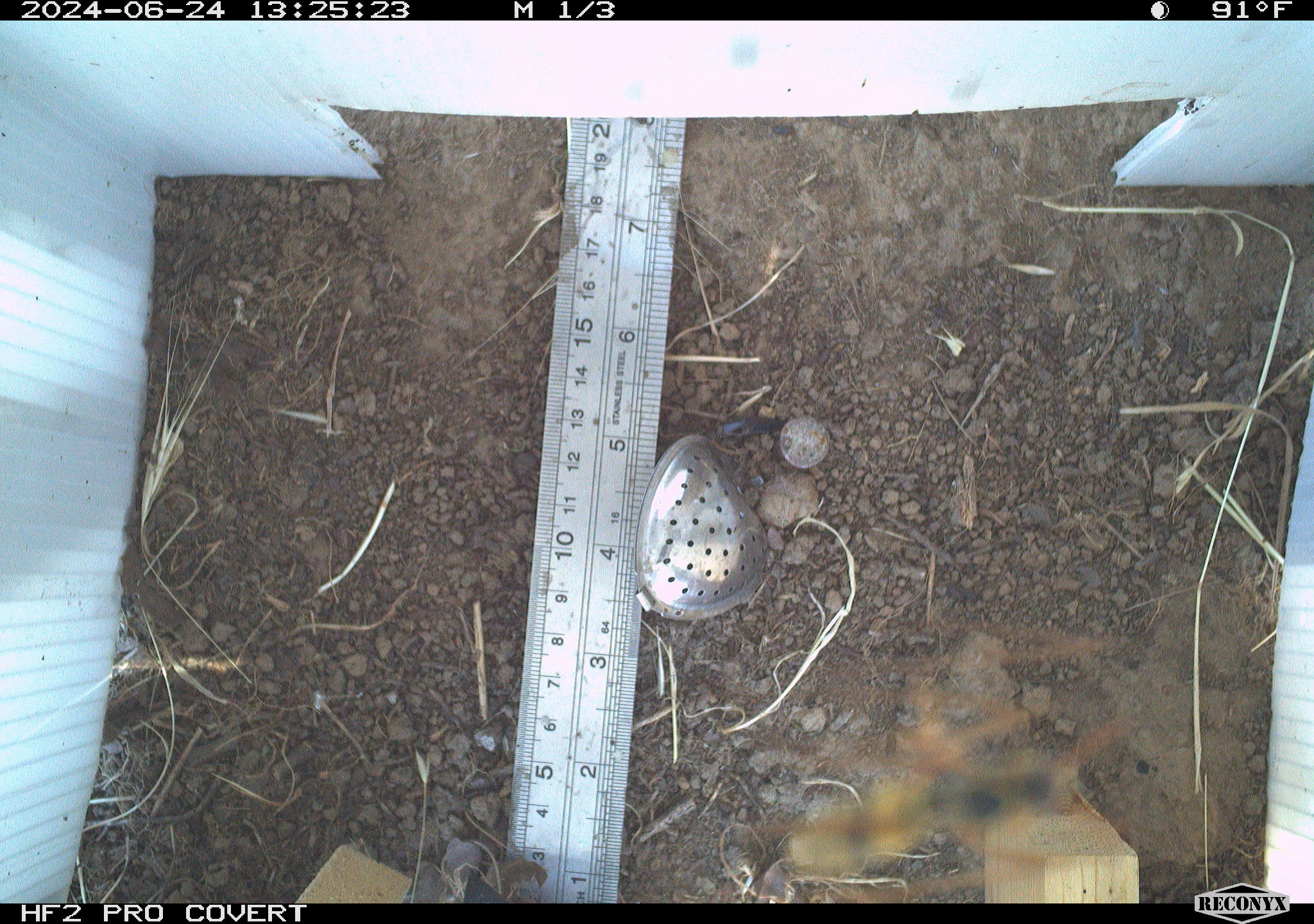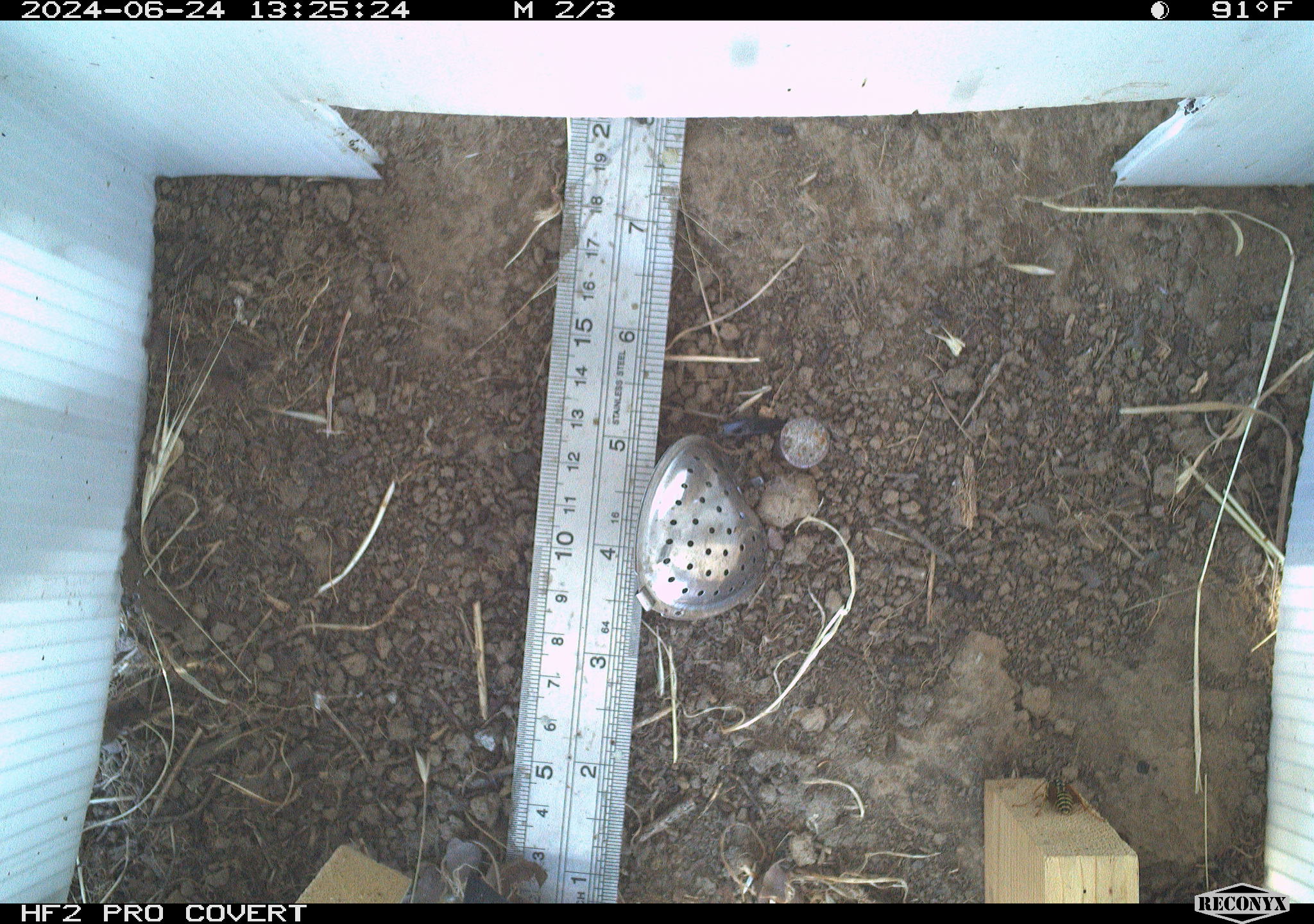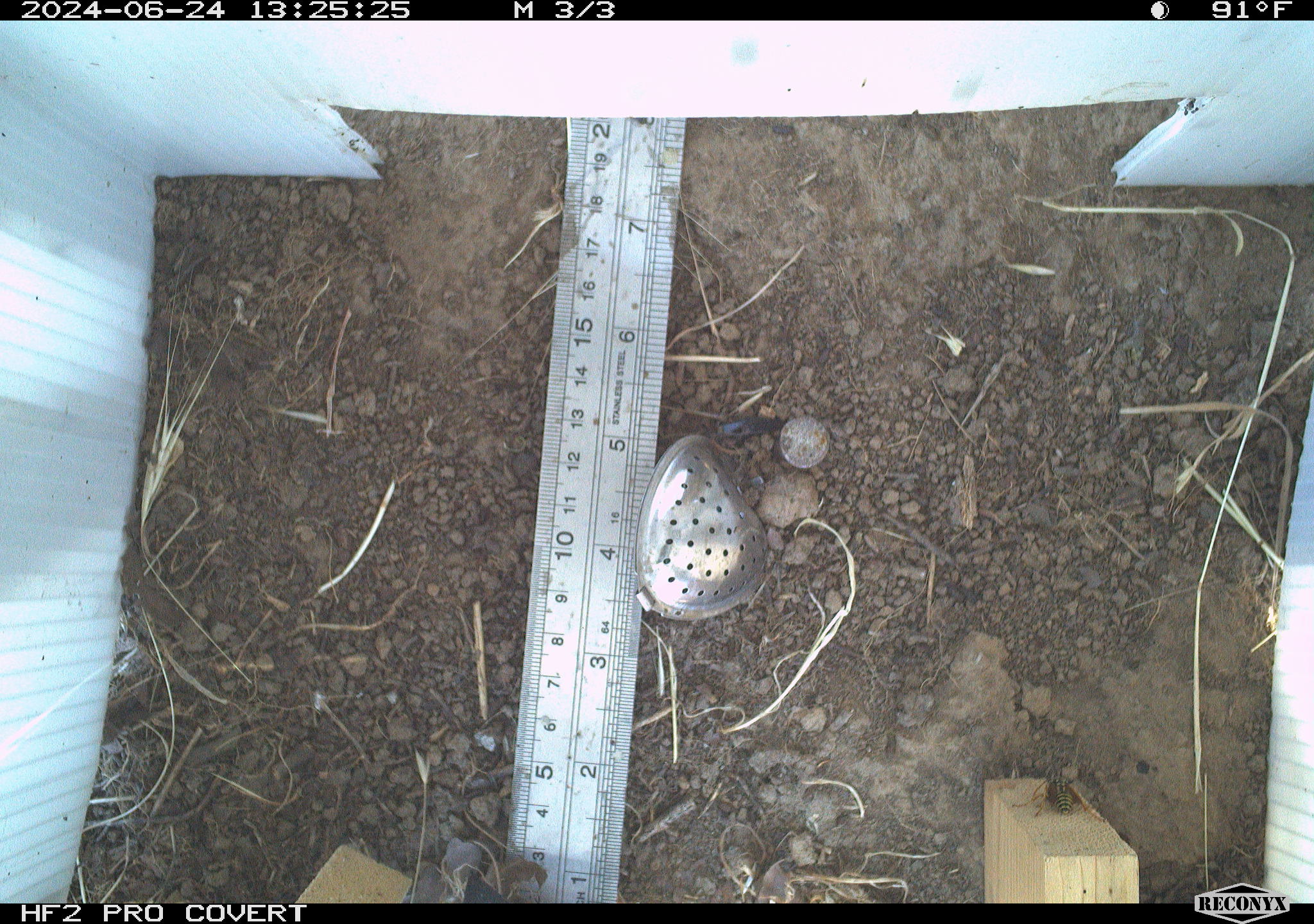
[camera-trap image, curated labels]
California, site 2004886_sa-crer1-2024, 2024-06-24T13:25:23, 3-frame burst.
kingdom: Animalia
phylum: Arthropoda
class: Insecta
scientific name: Insecta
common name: insect